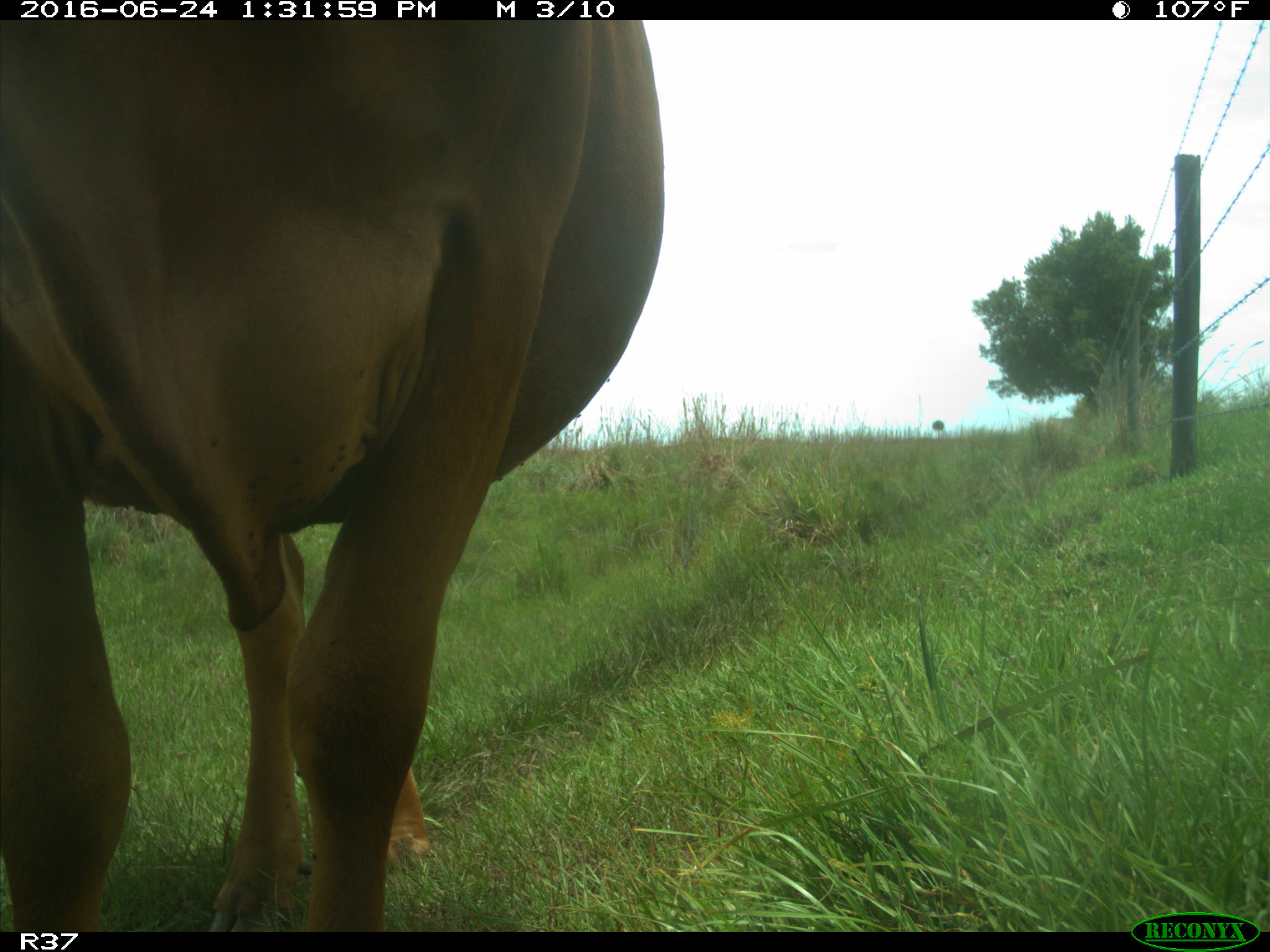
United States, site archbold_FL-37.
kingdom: Animalia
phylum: Chordata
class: Mammalia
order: Artiodactyla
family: Bovidae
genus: Bos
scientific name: Bos taurus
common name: domestic cow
Bos taurus (domestic cow).